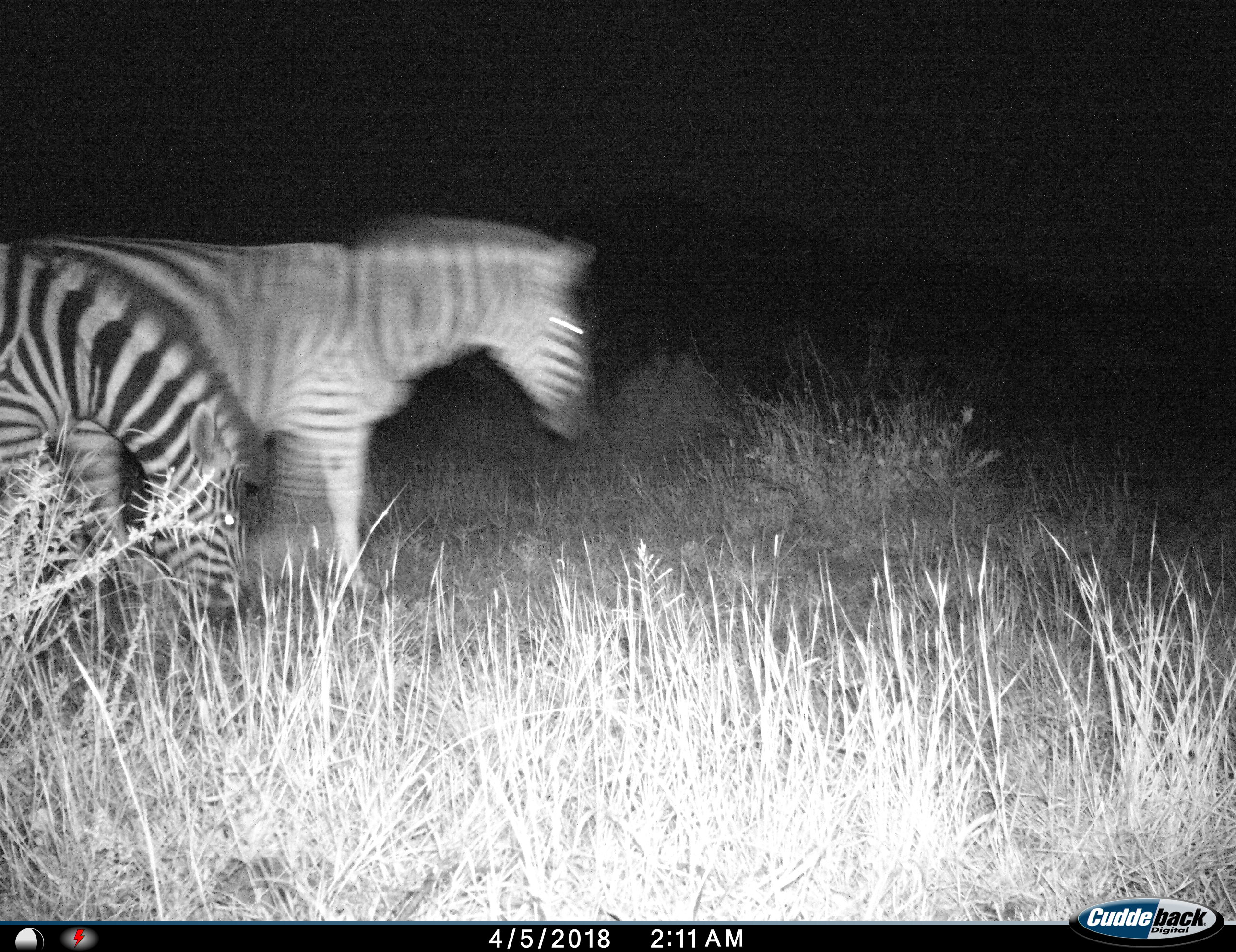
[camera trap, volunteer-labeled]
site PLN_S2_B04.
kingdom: Animalia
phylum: Chordata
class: Mammalia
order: Perissodactyla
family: Equidae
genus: Equus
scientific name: Equus quagga burchellii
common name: burchell's zebra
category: zebraburchells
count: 2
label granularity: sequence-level